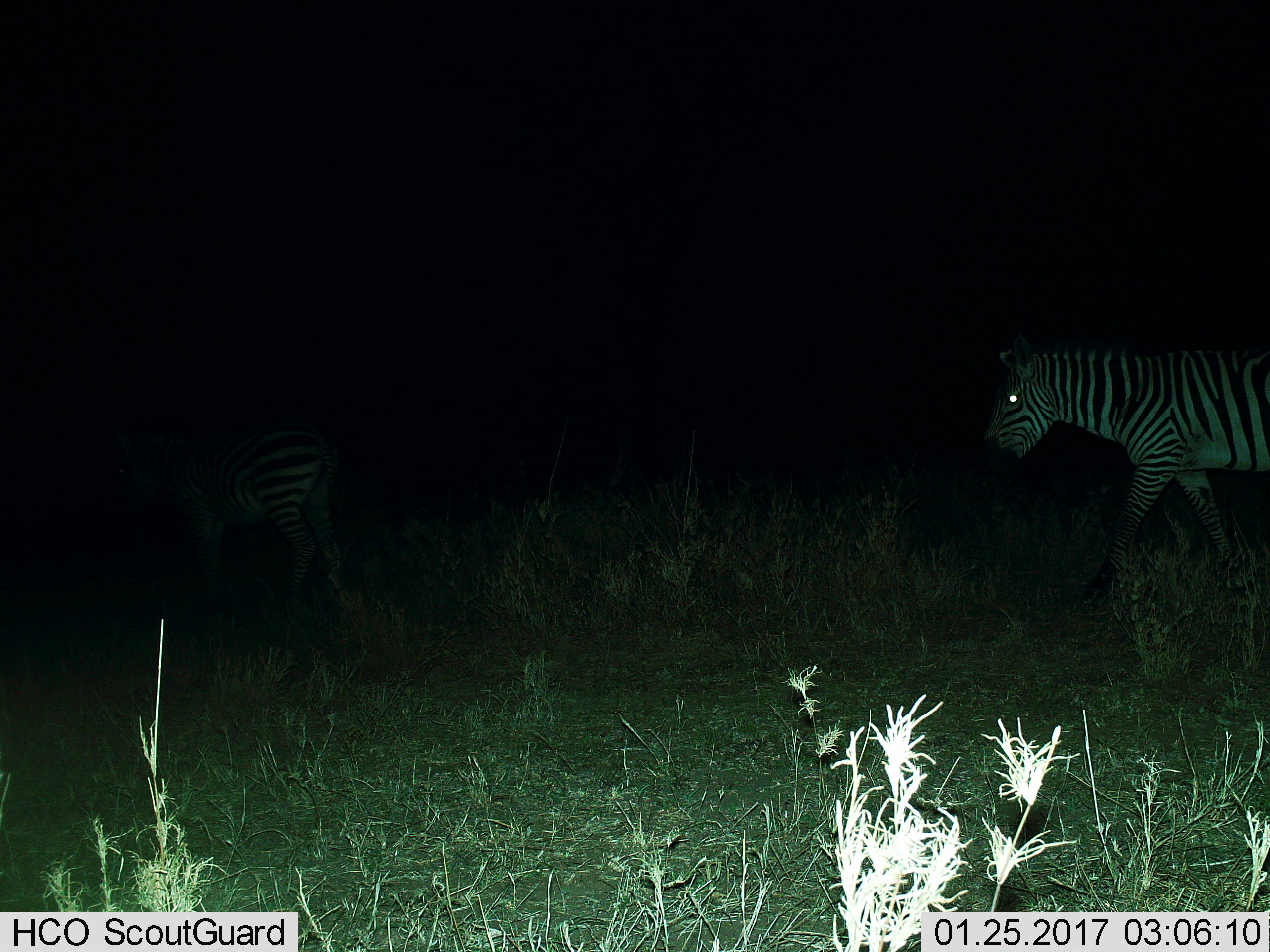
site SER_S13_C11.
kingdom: Animalia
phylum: Chordata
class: Mammalia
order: Perissodactyla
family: Equidae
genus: Equus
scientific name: Equus quagga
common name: plains zebra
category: zebraplains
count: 2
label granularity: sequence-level